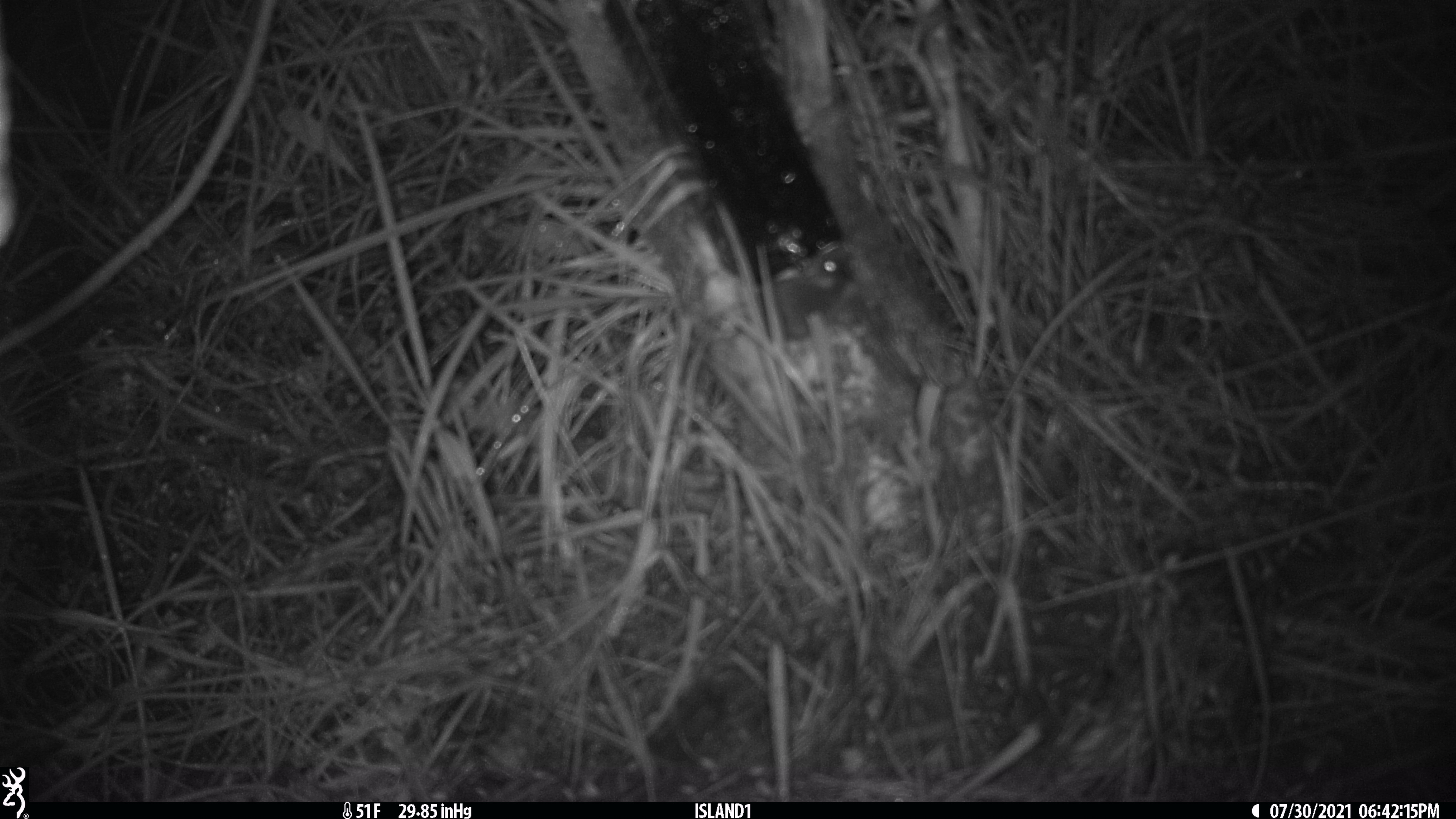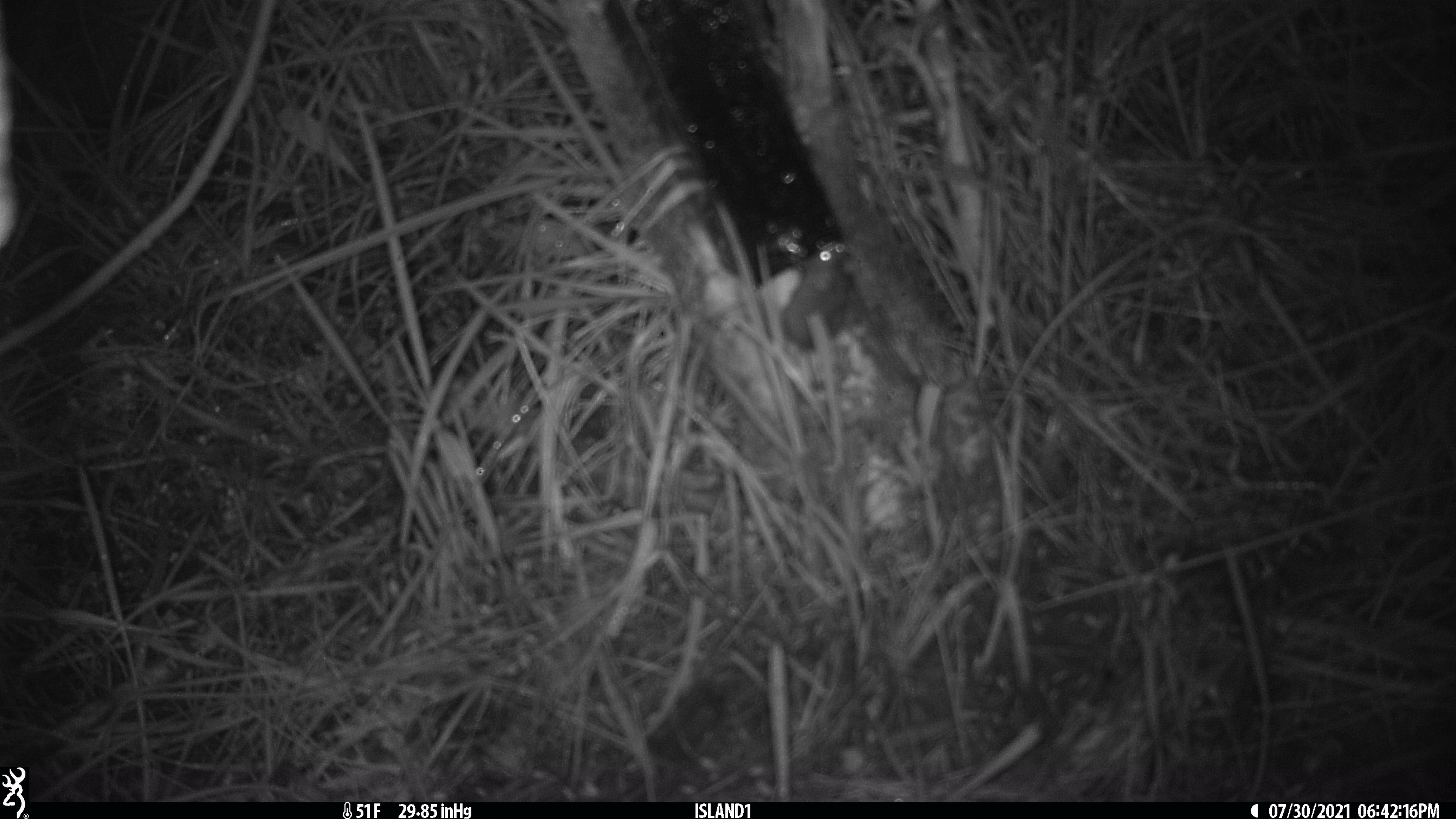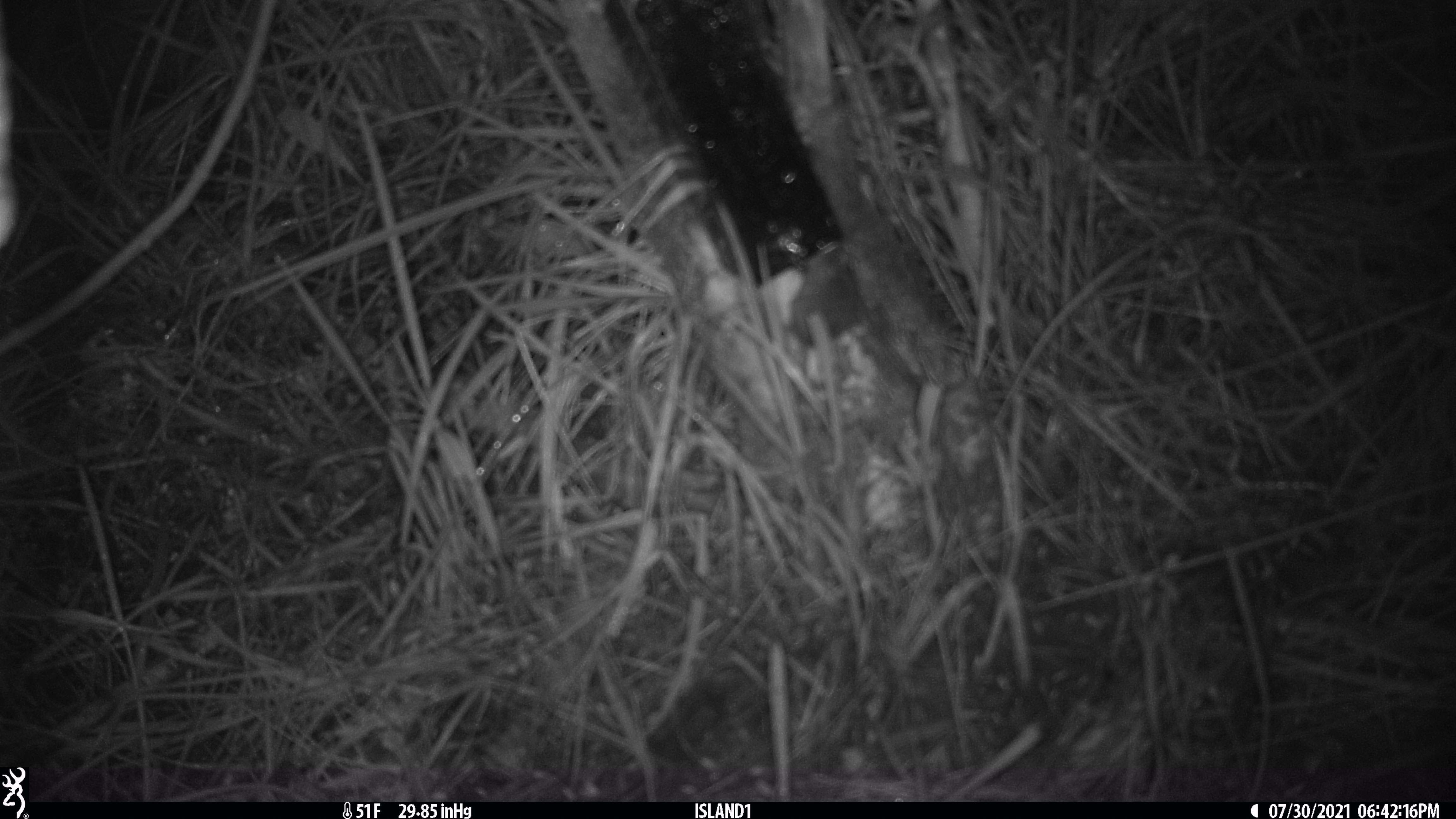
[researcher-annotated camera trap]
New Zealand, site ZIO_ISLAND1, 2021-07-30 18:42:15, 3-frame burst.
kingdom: Animalia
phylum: Chordata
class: Mammalia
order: Rodentia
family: Muridae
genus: Mus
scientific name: Mus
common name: mouse